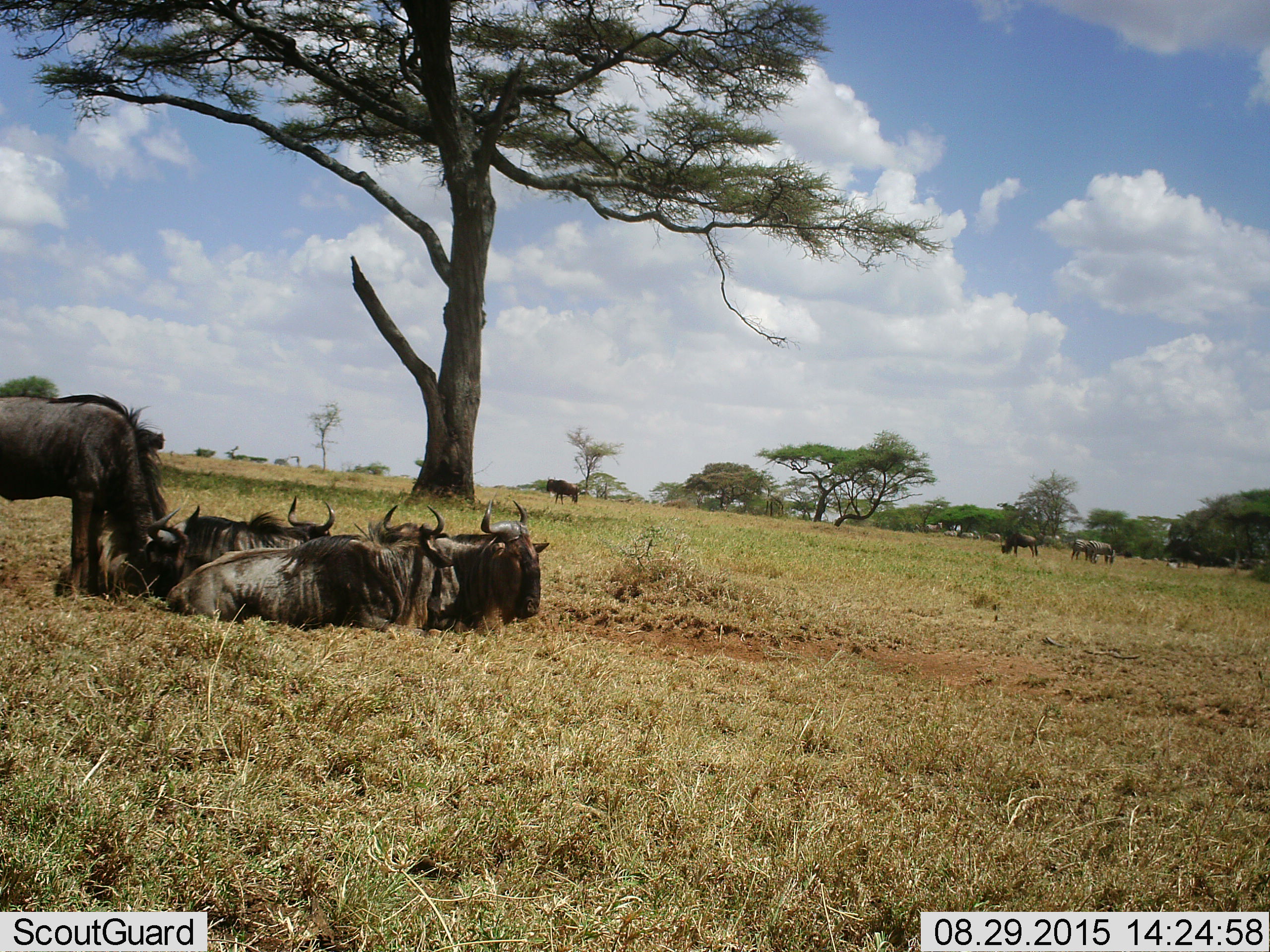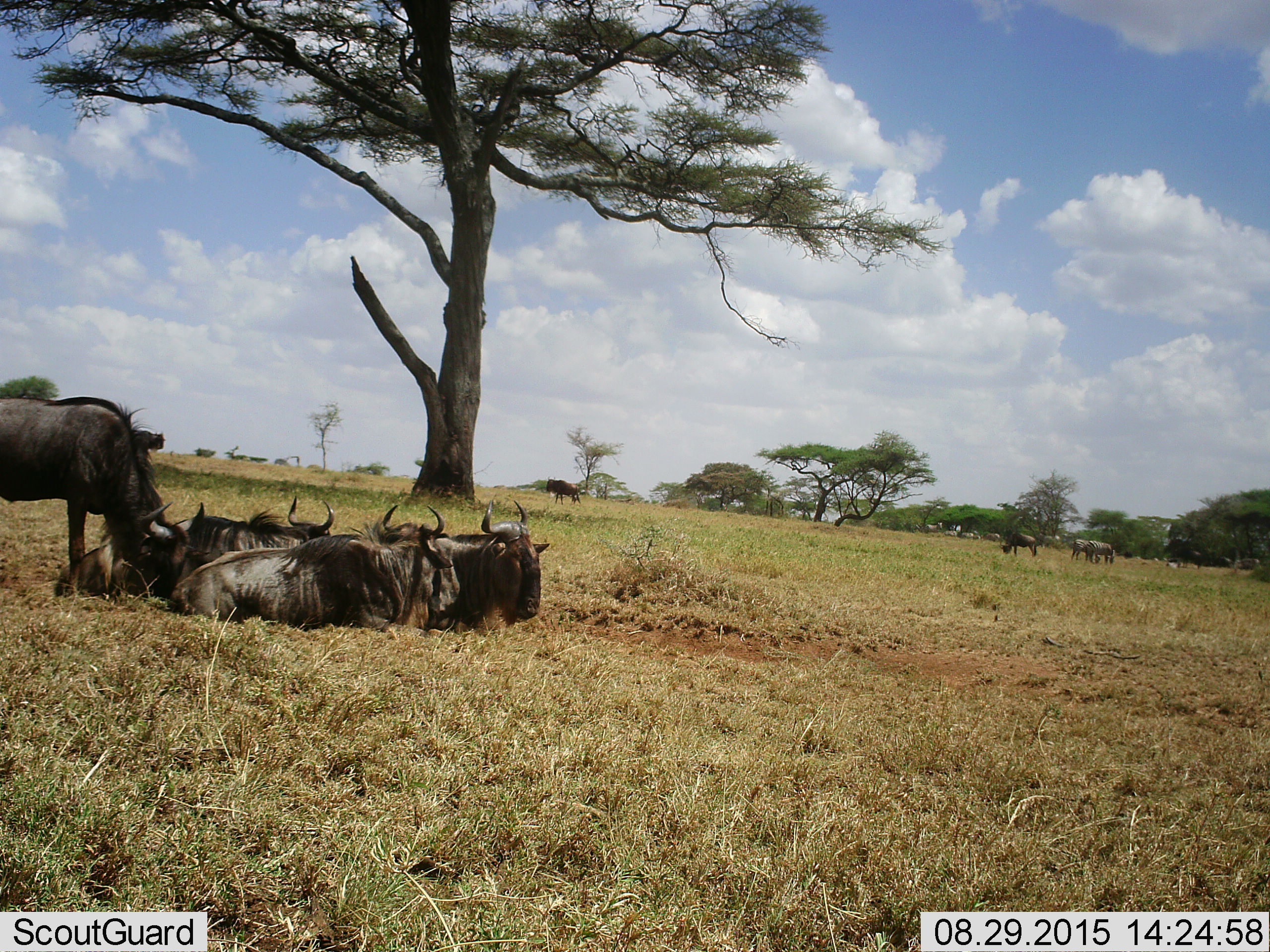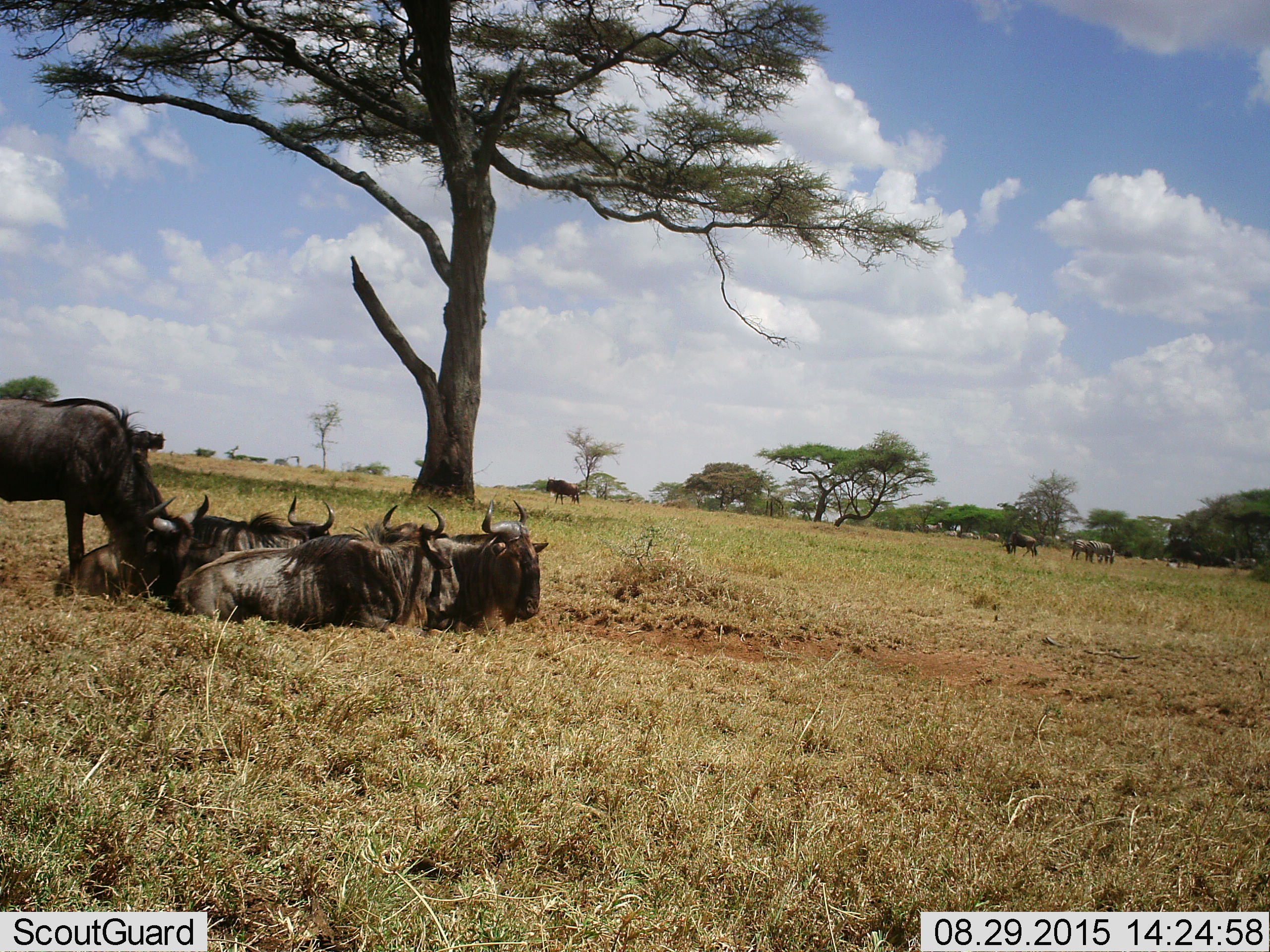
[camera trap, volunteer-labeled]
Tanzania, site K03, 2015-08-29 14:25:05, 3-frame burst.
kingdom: Animalia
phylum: Chordata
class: Mammalia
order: Artiodactyla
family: Bovidae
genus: Connochaetes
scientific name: Connochaetes taurinus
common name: blue wildebeest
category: wildebeest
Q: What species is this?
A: Wildebeest (blue wildebeest) (Connochaetes taurinus).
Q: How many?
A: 11-50.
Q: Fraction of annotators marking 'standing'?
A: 62%.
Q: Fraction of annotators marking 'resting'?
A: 100%.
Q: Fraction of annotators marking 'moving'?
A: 0%.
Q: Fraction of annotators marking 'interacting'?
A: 0%.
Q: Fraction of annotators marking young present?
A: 0%.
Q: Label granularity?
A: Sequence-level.